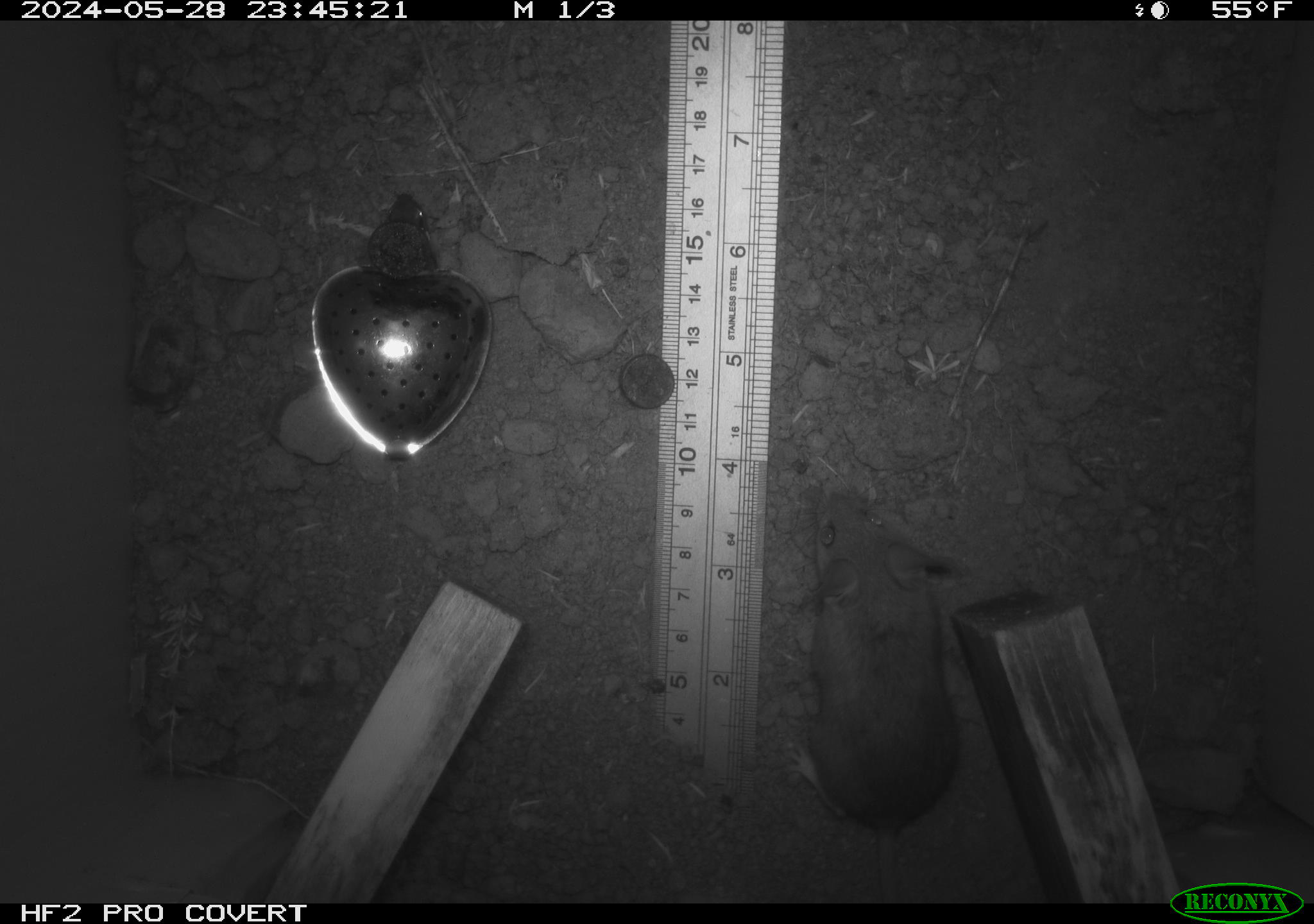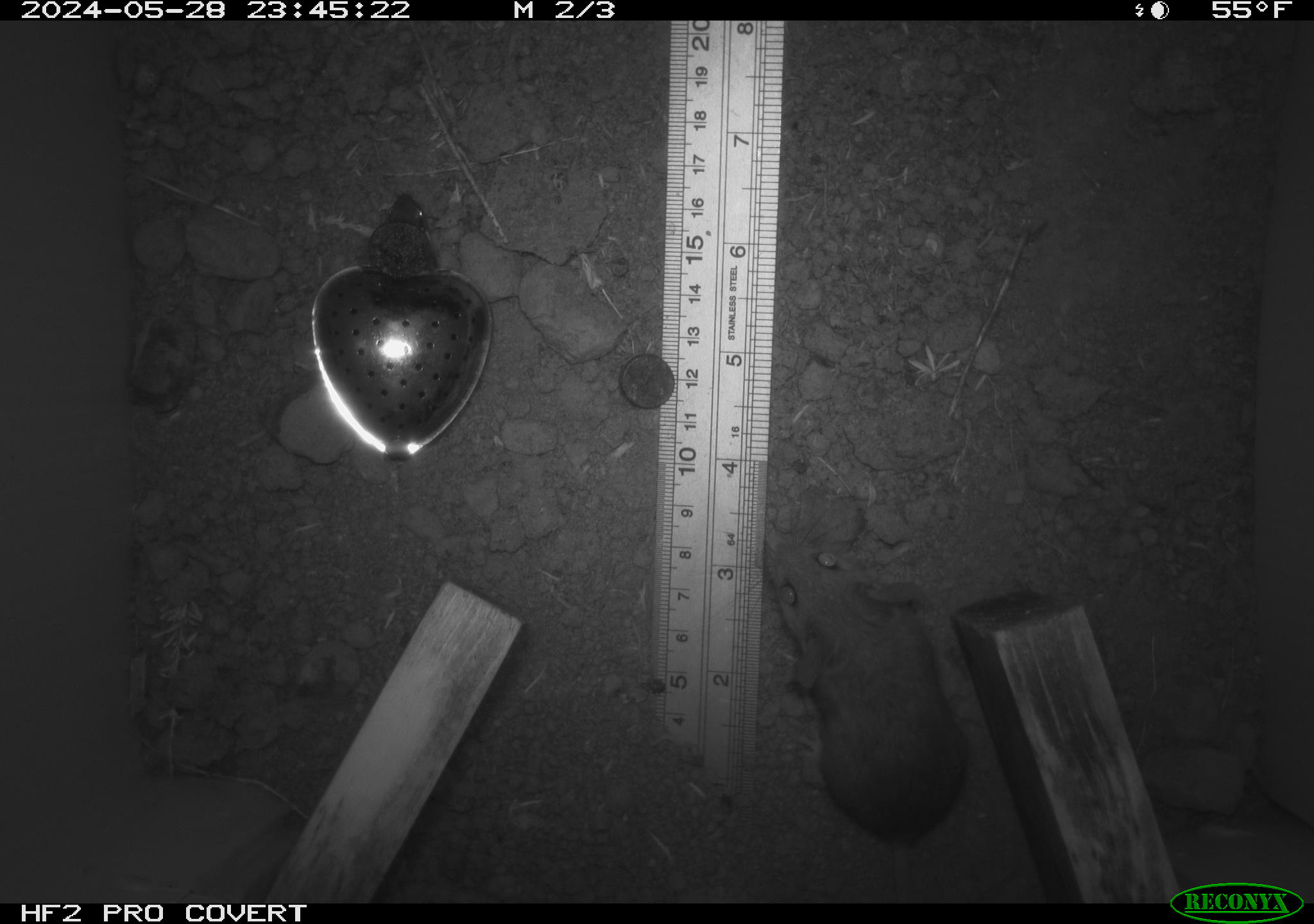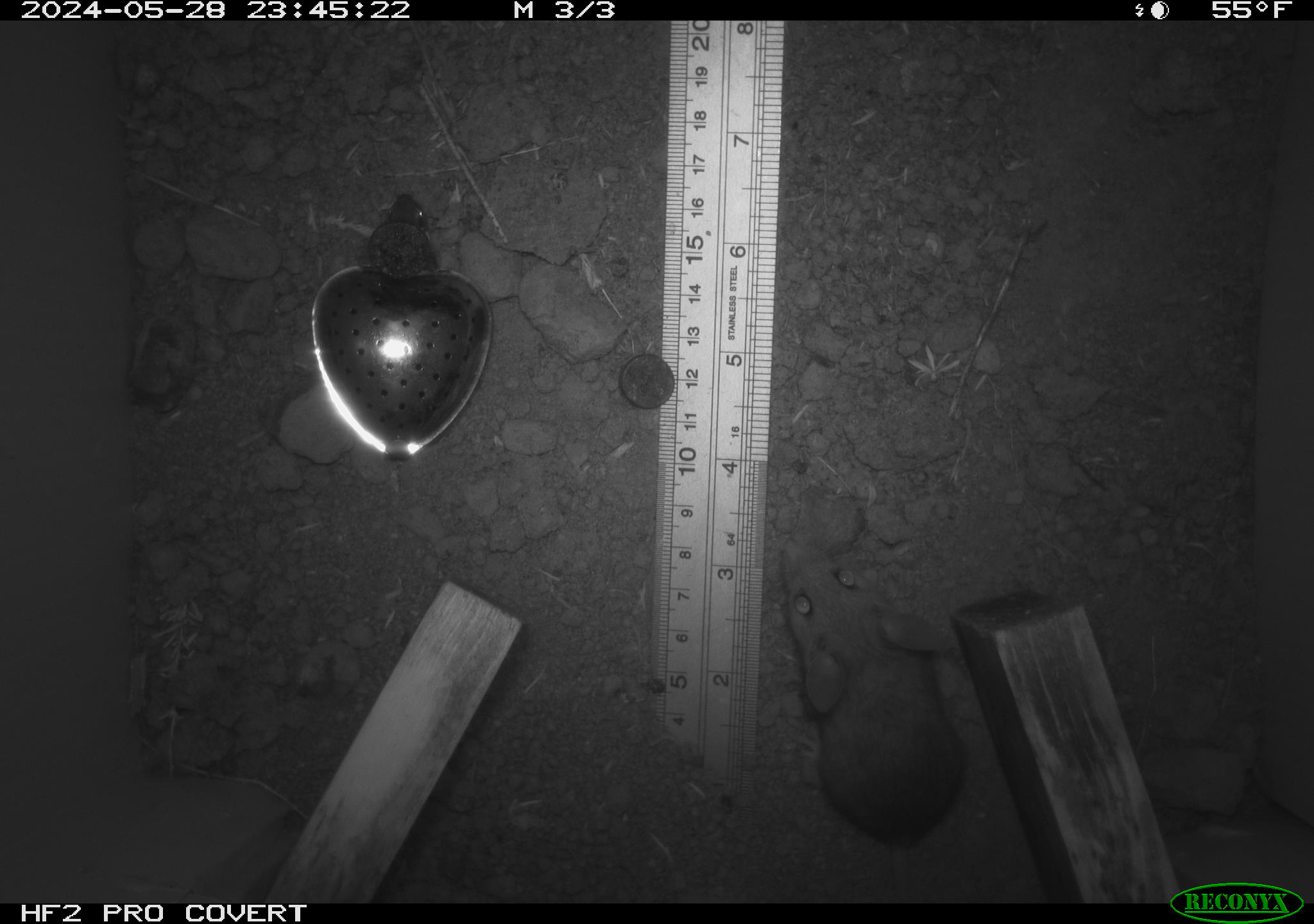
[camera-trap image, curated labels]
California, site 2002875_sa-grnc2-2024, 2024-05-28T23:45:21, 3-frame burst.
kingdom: Animalia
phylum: Chordata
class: Mammalia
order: Rodentia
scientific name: Rodentia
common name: rodent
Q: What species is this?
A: Rodent (Rodentia).